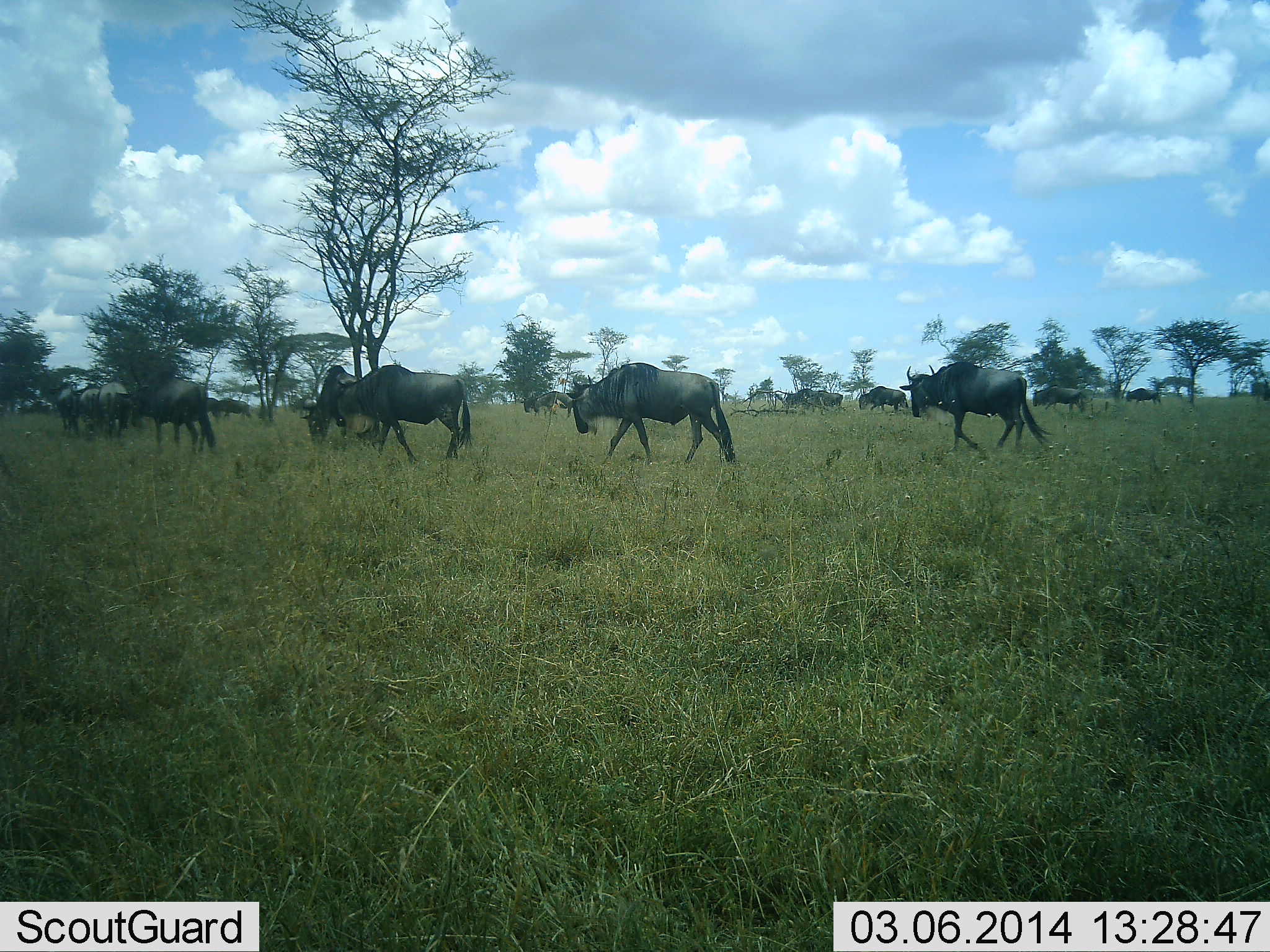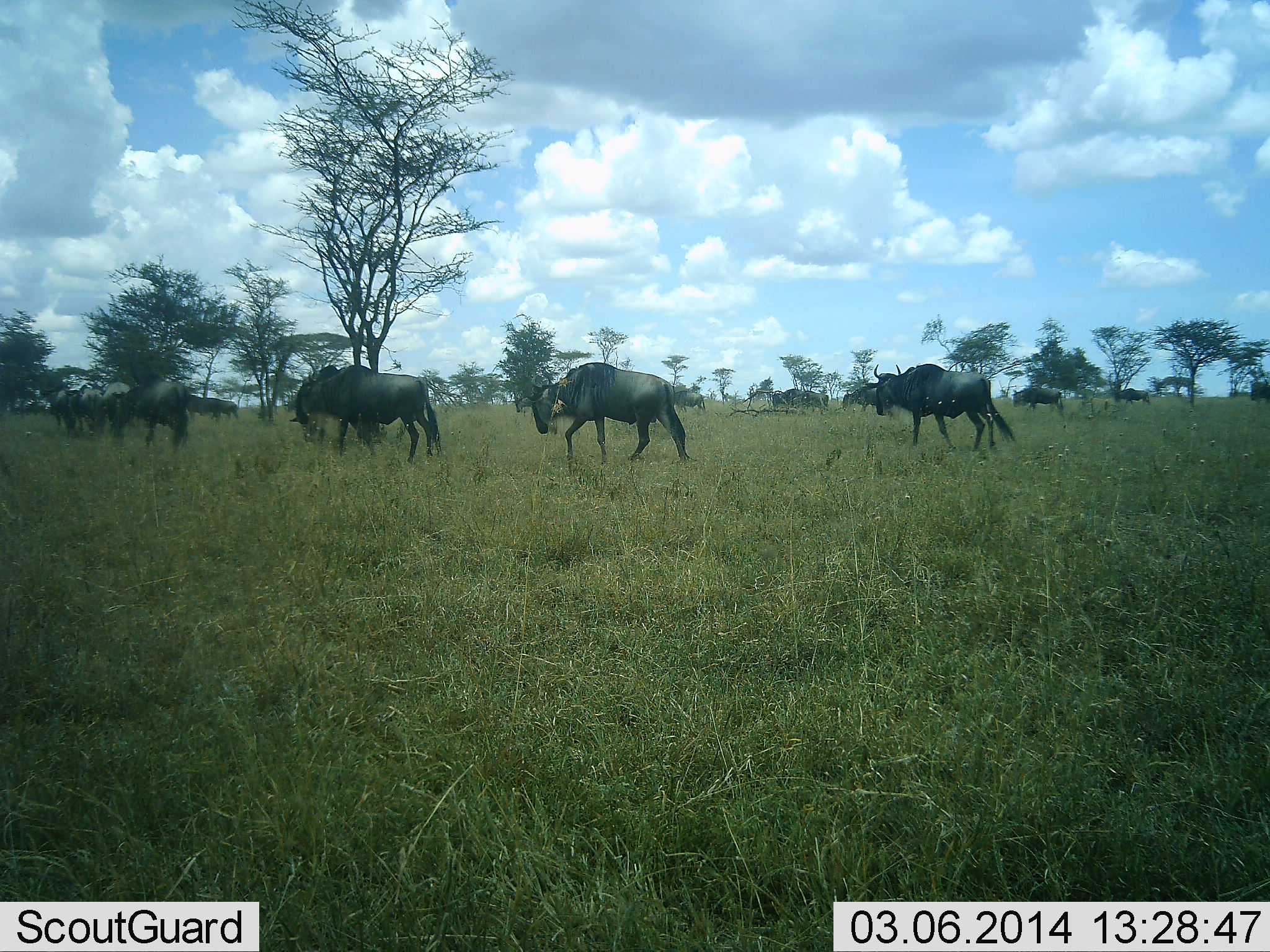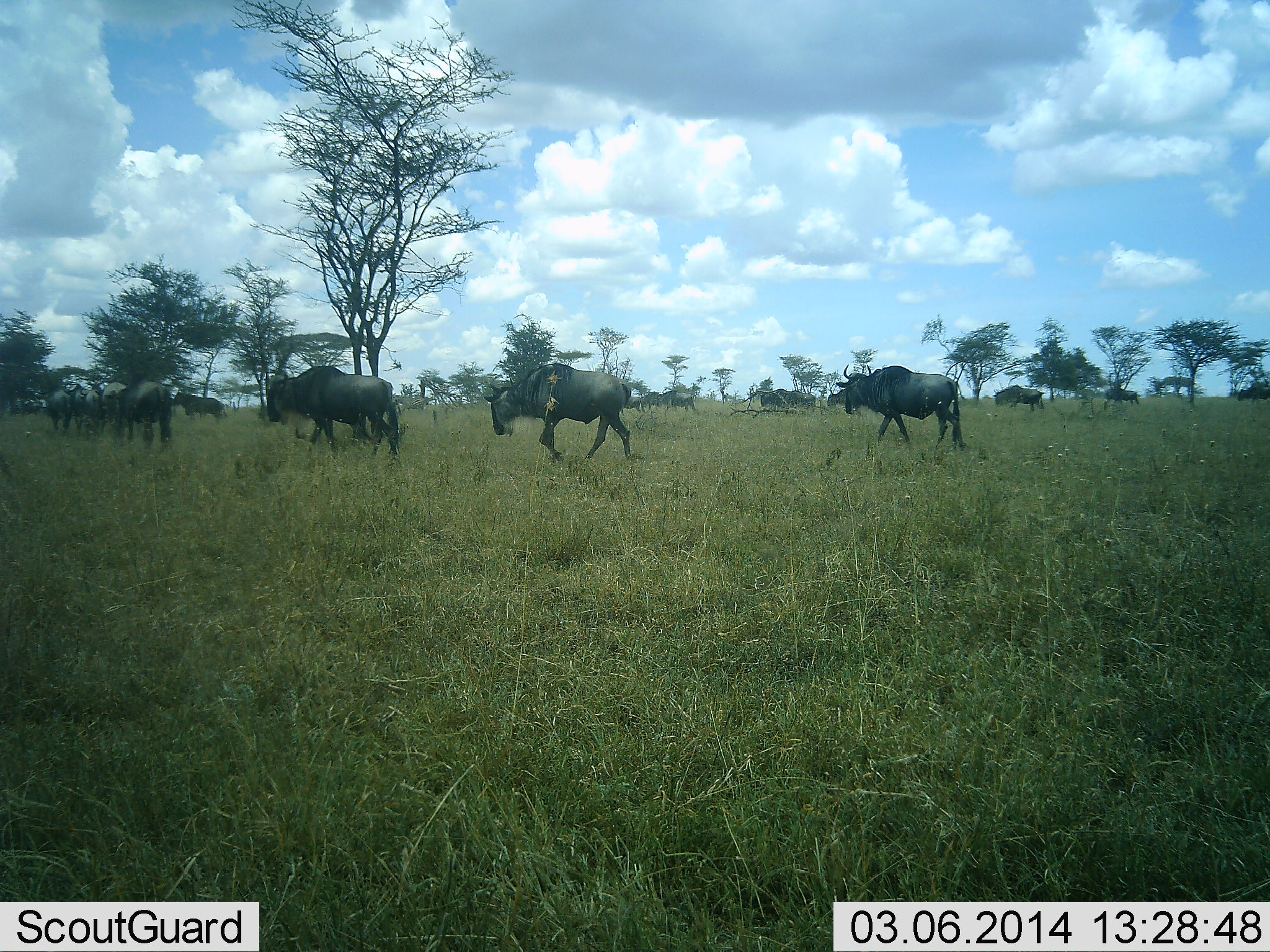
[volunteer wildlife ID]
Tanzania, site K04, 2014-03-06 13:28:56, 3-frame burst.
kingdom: Animalia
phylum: Chordata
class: Mammalia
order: Artiodactyla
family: Bovidae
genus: Connochaetes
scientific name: Connochaetes taurinus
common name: blue wildebeest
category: wildebeest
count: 11-50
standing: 0%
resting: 0%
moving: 100%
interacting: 0%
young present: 0%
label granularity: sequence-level